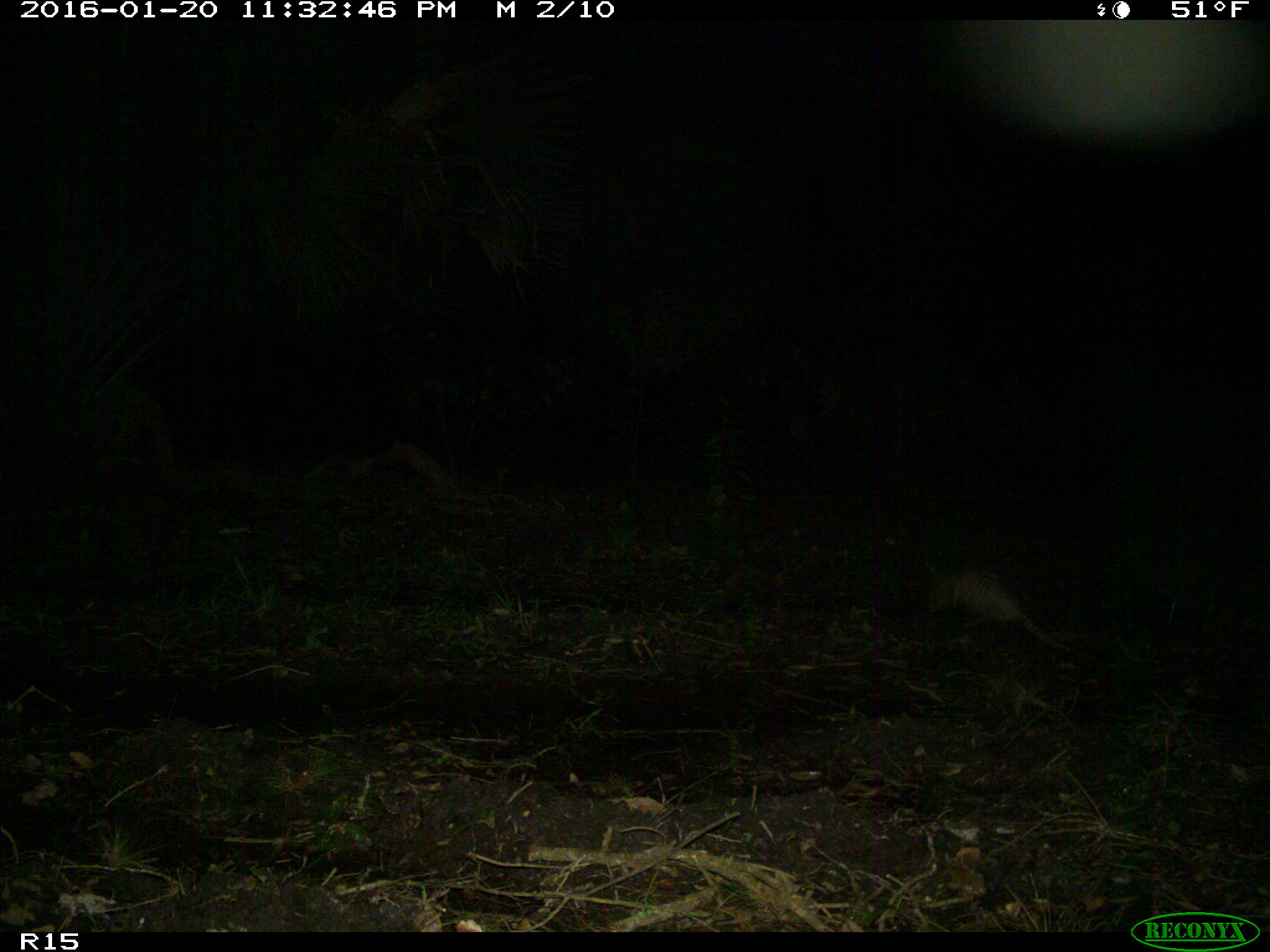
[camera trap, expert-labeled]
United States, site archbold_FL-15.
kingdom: Animalia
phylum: Chordata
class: Mammalia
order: Cingulata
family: Dasypodidae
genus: Dasypus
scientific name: Dasypus novemcinctus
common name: nine-banded armadillo